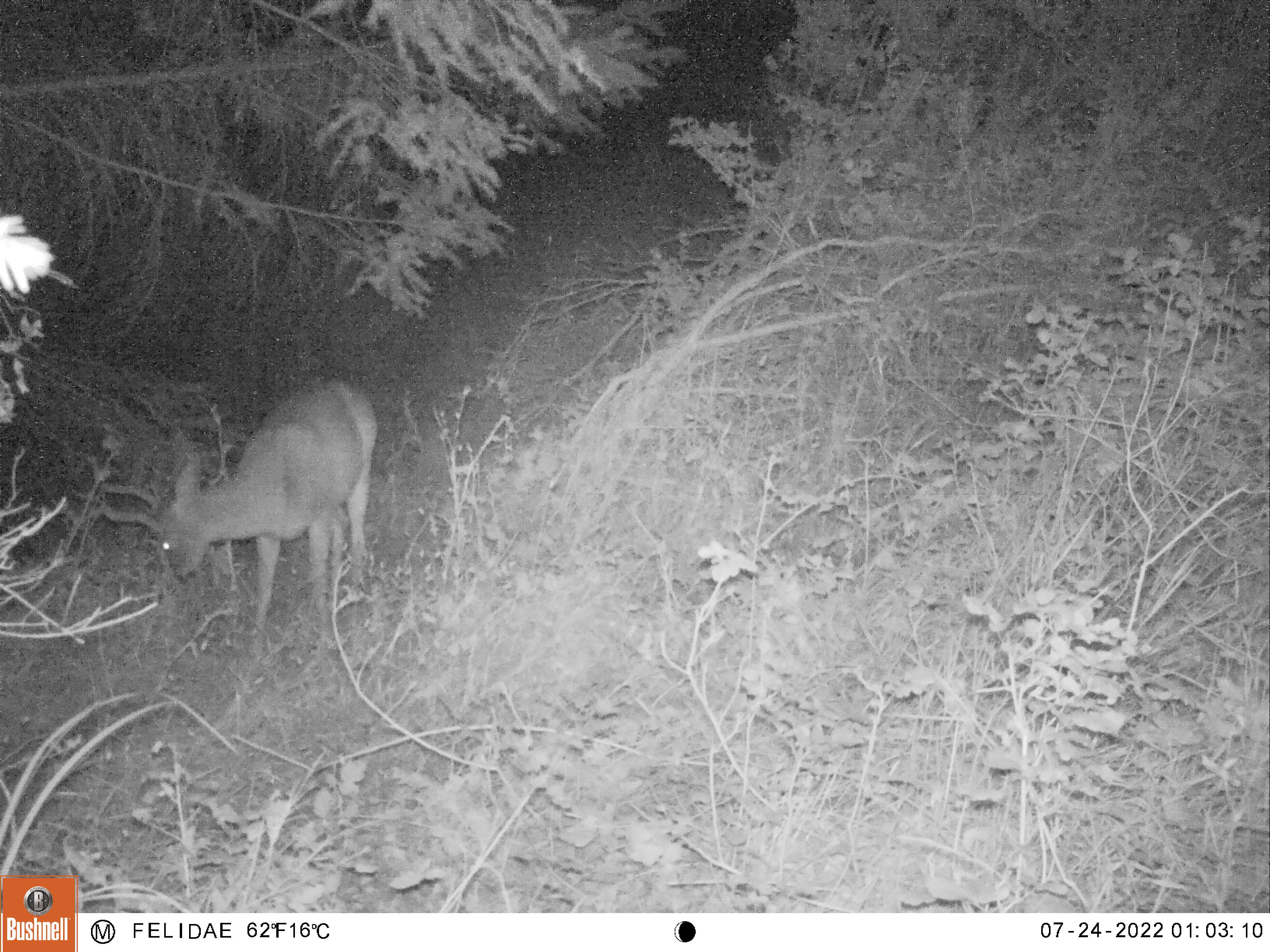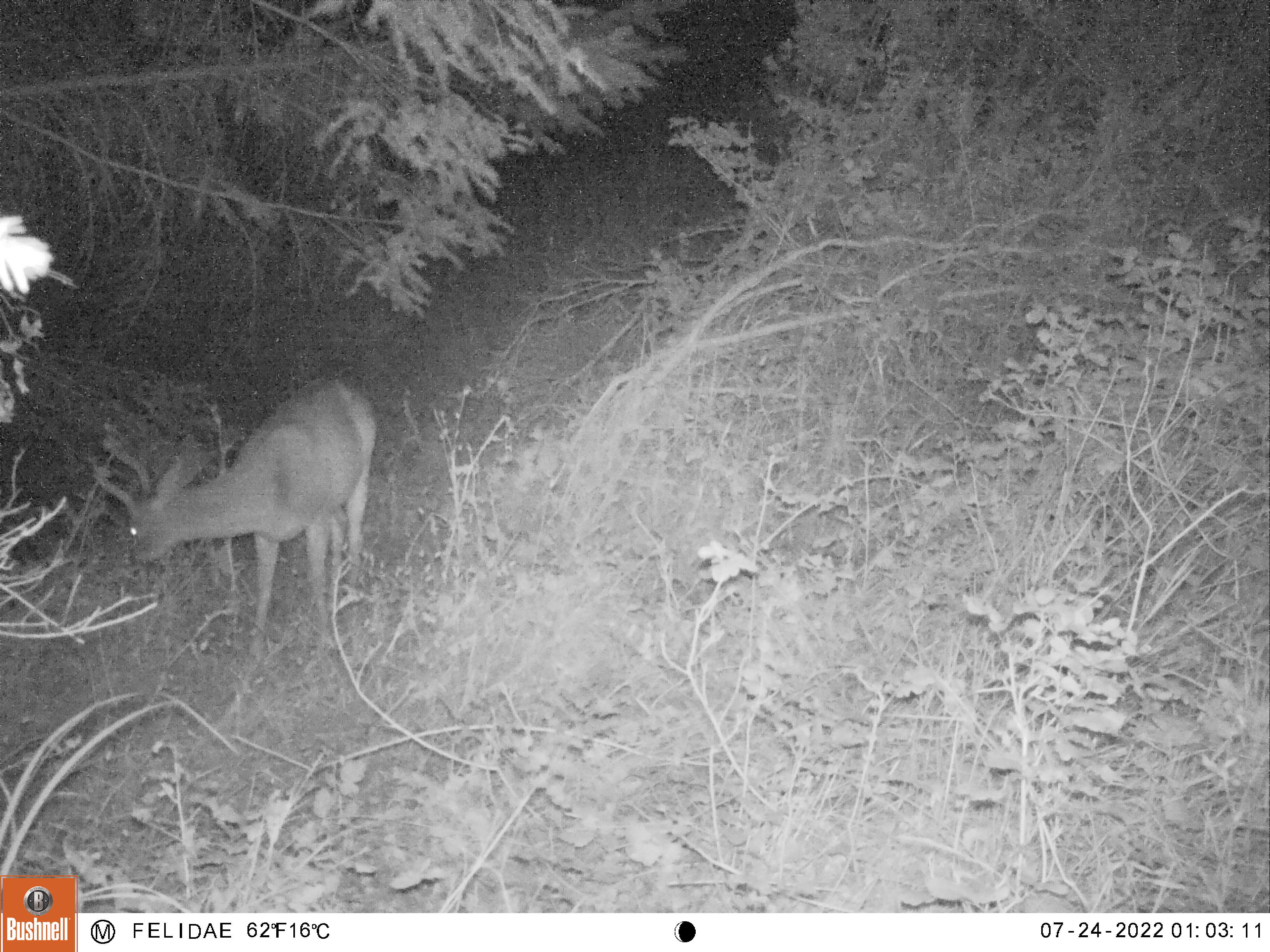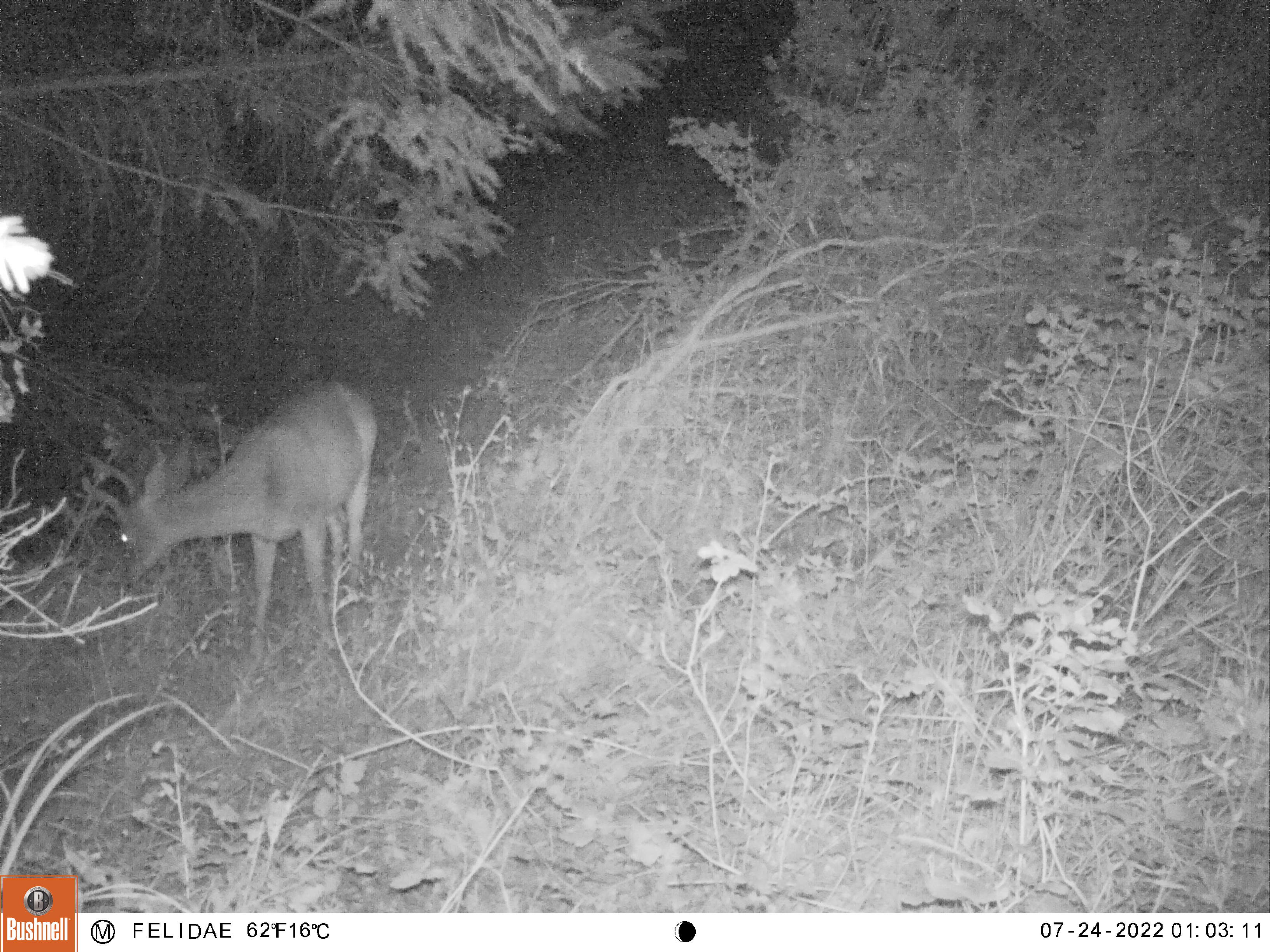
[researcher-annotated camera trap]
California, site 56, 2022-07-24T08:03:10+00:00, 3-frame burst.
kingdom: Animalia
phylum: Chordata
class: Mammalia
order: Artiodactyla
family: Cervidae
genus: Odocoileus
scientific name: Odocoileus hemionus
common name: mule deer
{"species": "mule deer (Odocoileus hemionus)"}